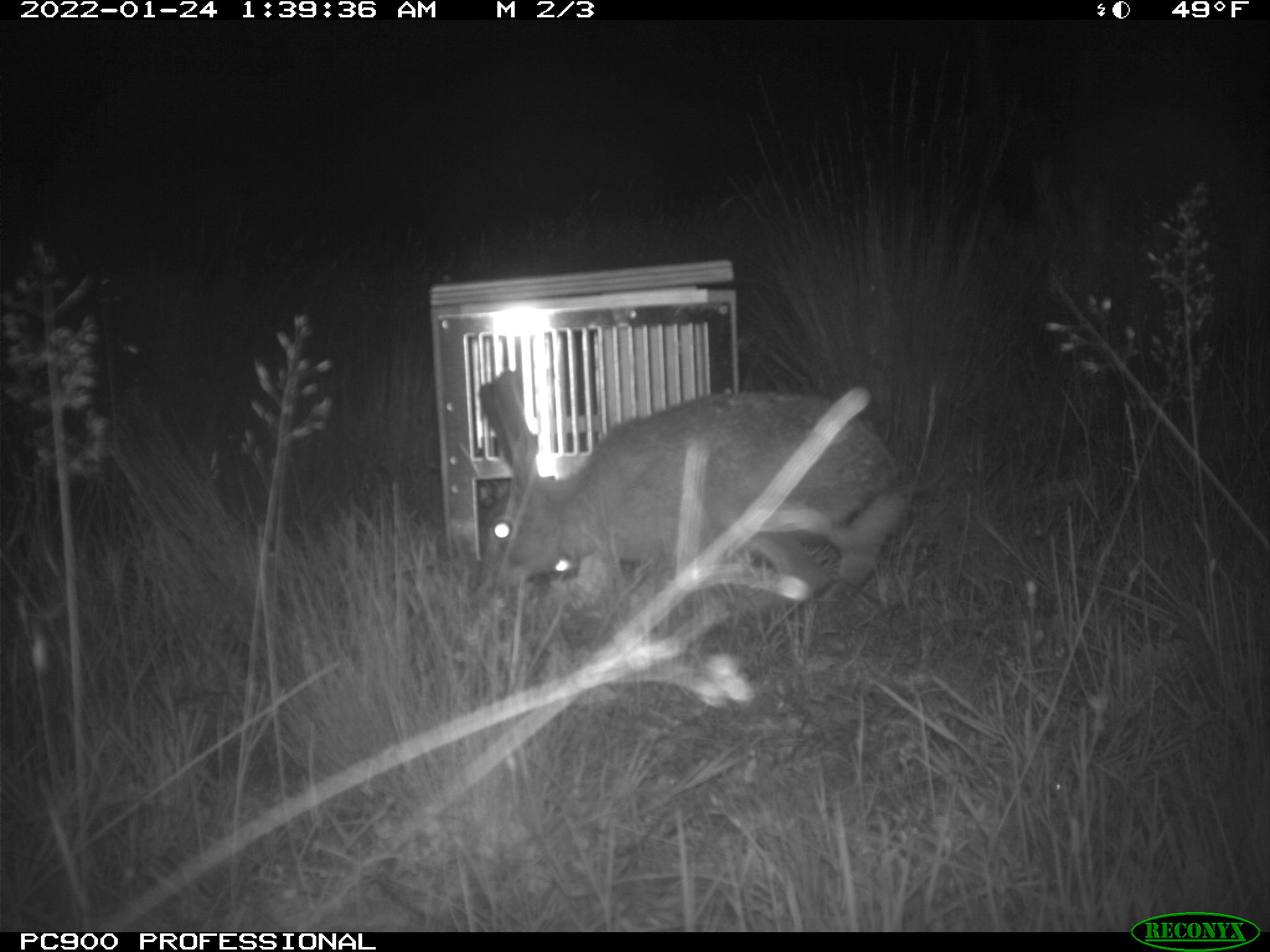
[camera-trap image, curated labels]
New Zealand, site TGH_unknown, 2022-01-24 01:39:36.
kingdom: Animalia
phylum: Chordata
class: Mammalia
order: Lagomorpha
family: Leporidae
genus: Lepus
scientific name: Lepus europaeus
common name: brown hare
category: hare